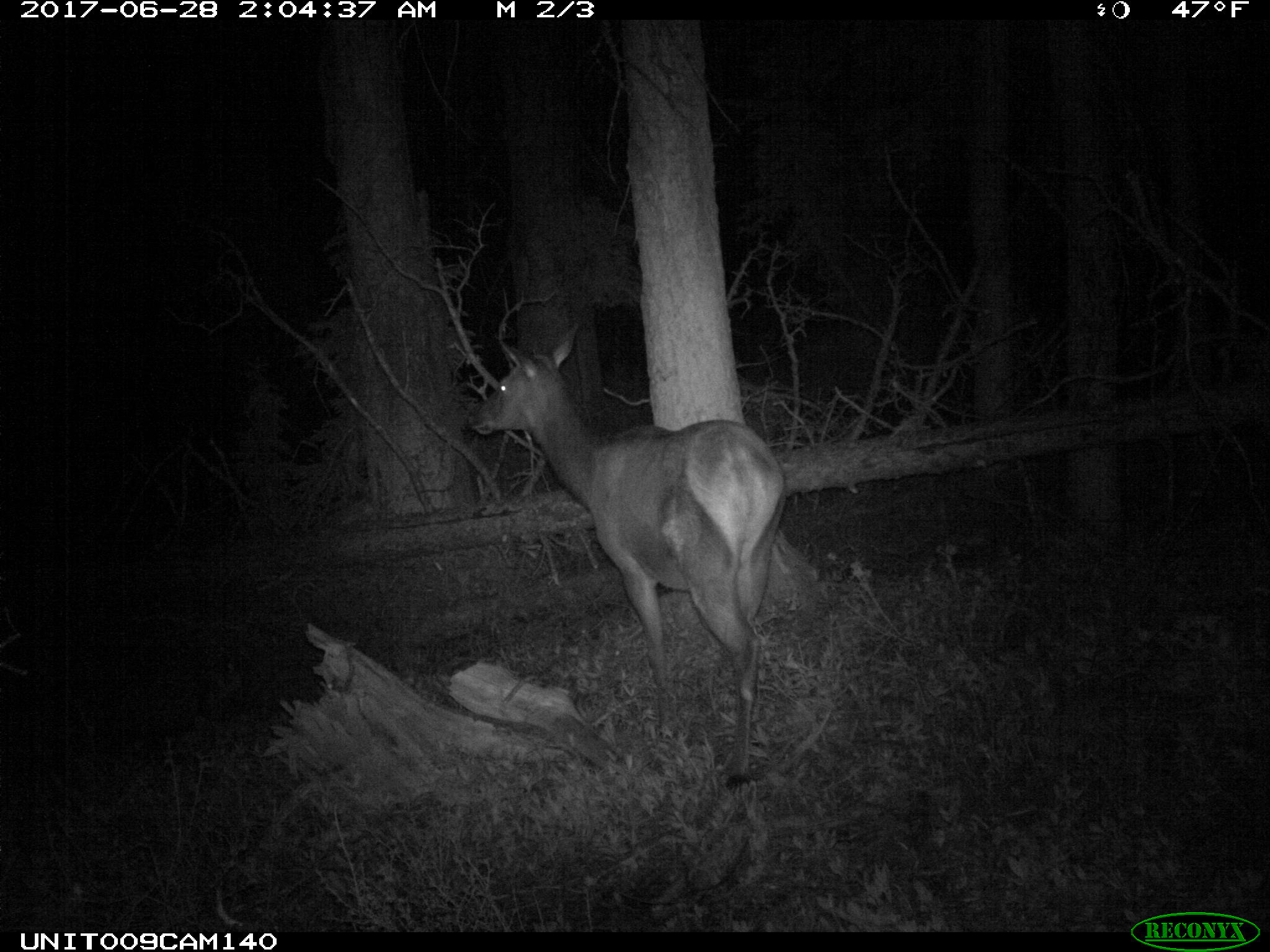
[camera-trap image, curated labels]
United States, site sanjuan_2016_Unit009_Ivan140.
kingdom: Animalia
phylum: Chordata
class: Mammalia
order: Artiodactyla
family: Cervidae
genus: Cervus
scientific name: Cervus elaphus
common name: red deer